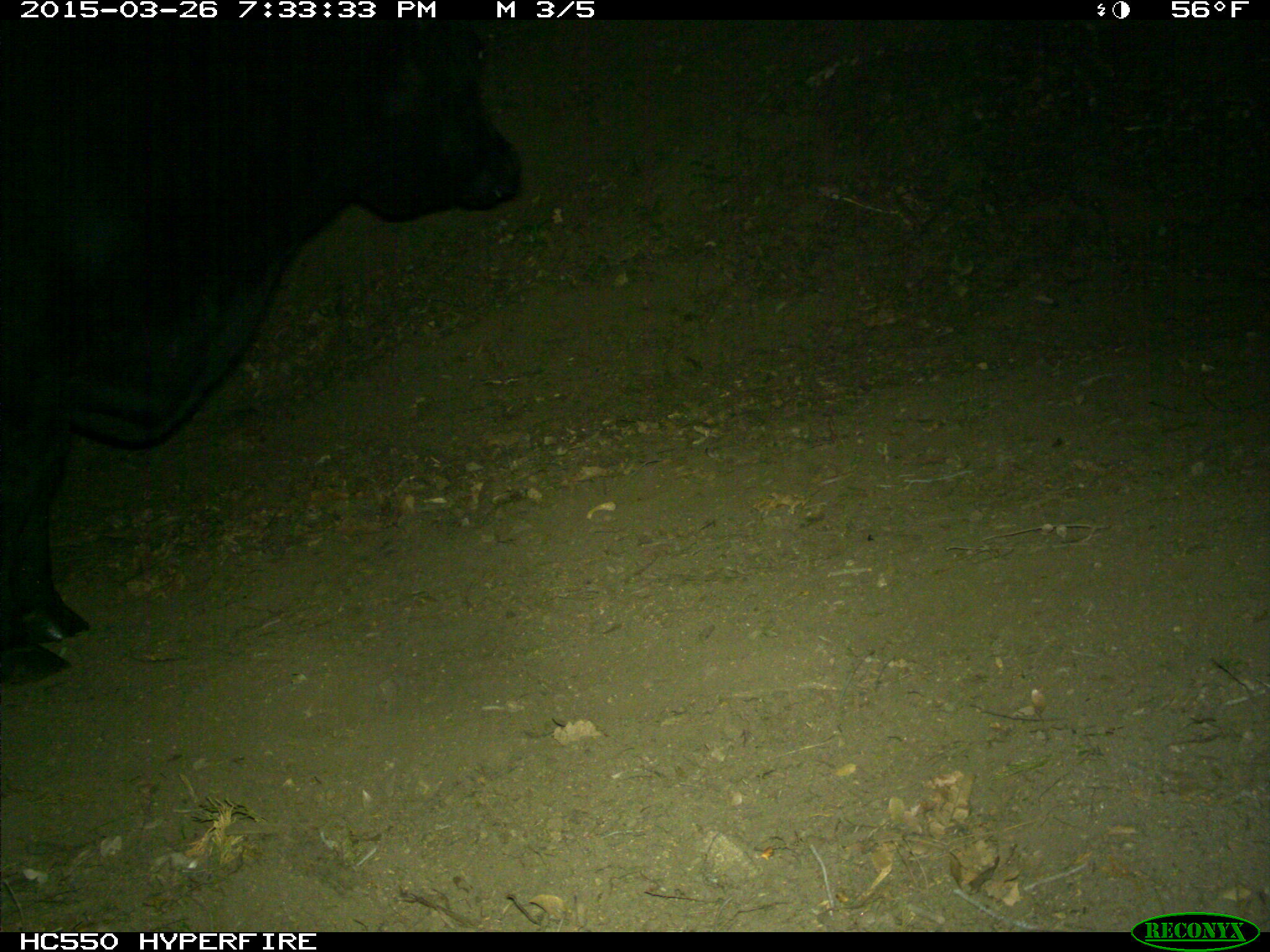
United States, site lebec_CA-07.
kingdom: Animalia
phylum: Chordata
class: Mammalia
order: Artiodactyla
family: Bovidae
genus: Bos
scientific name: Bos taurus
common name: domestic cow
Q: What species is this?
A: Bos taurus (domestic cow).